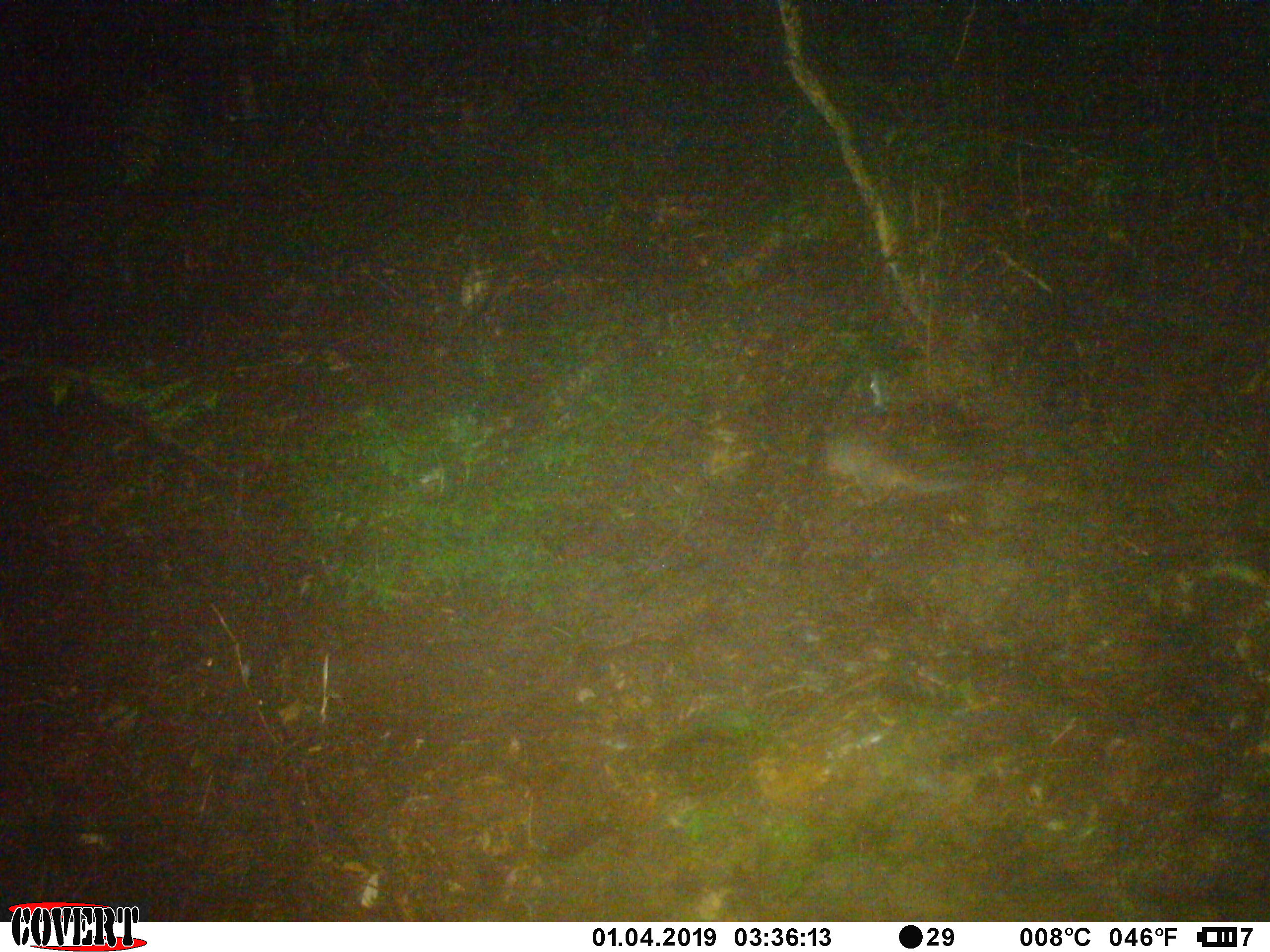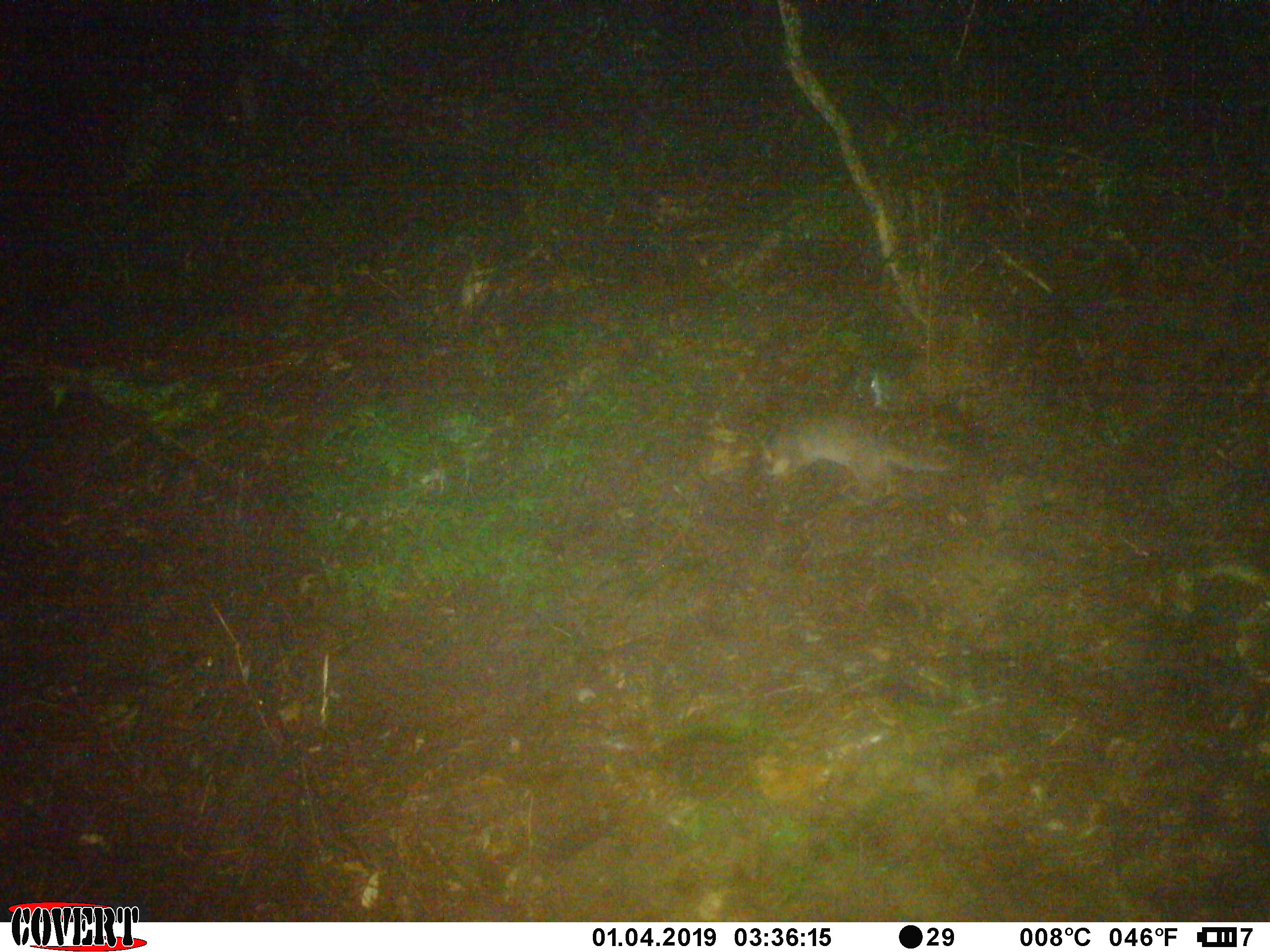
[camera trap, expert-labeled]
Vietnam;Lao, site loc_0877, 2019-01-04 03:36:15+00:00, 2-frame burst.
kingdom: Animalia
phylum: Chordata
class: Mammalia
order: Carnivora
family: Mustelidae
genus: Melogale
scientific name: Melogale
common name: ferret badger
Ferret badger (Melogale). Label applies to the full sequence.